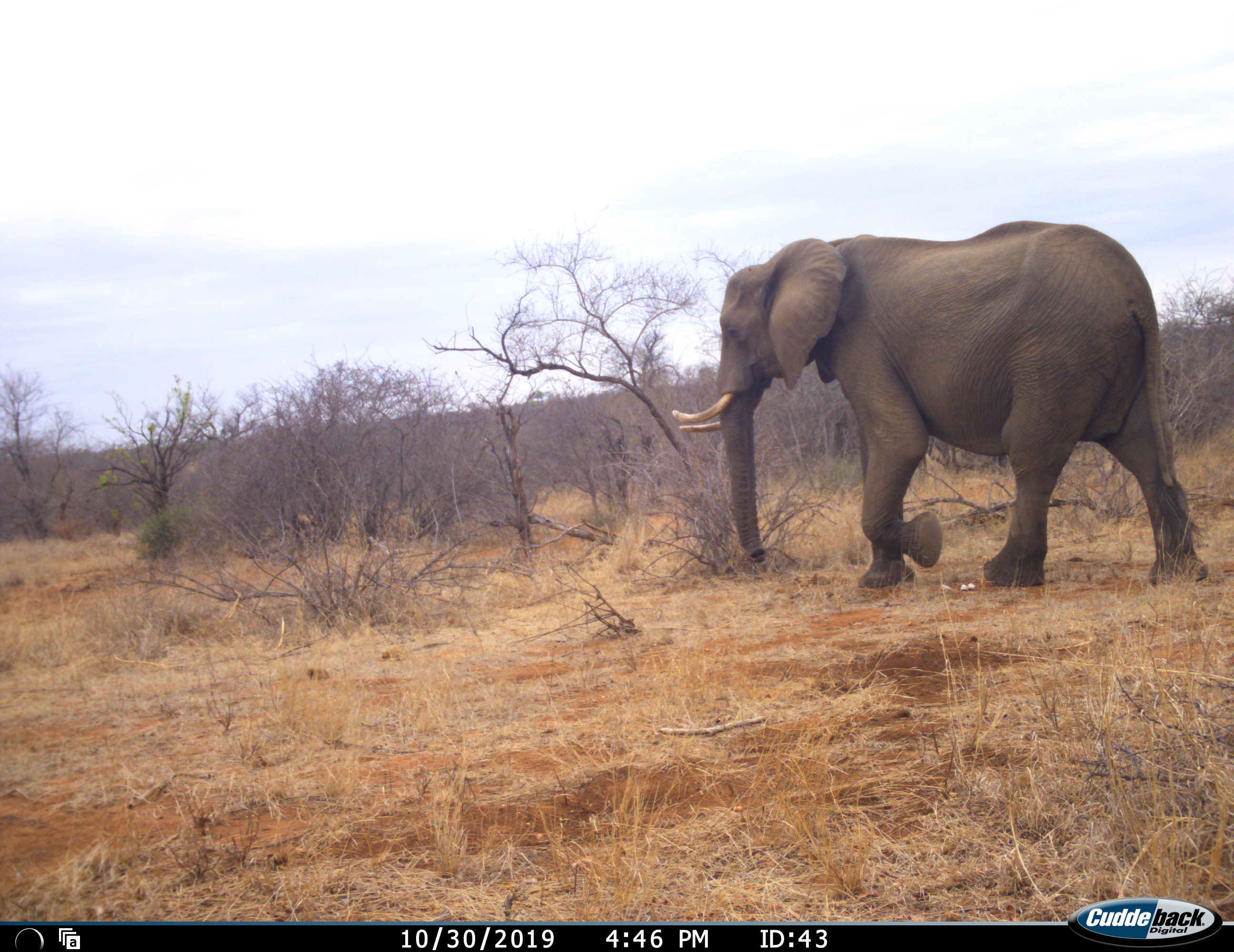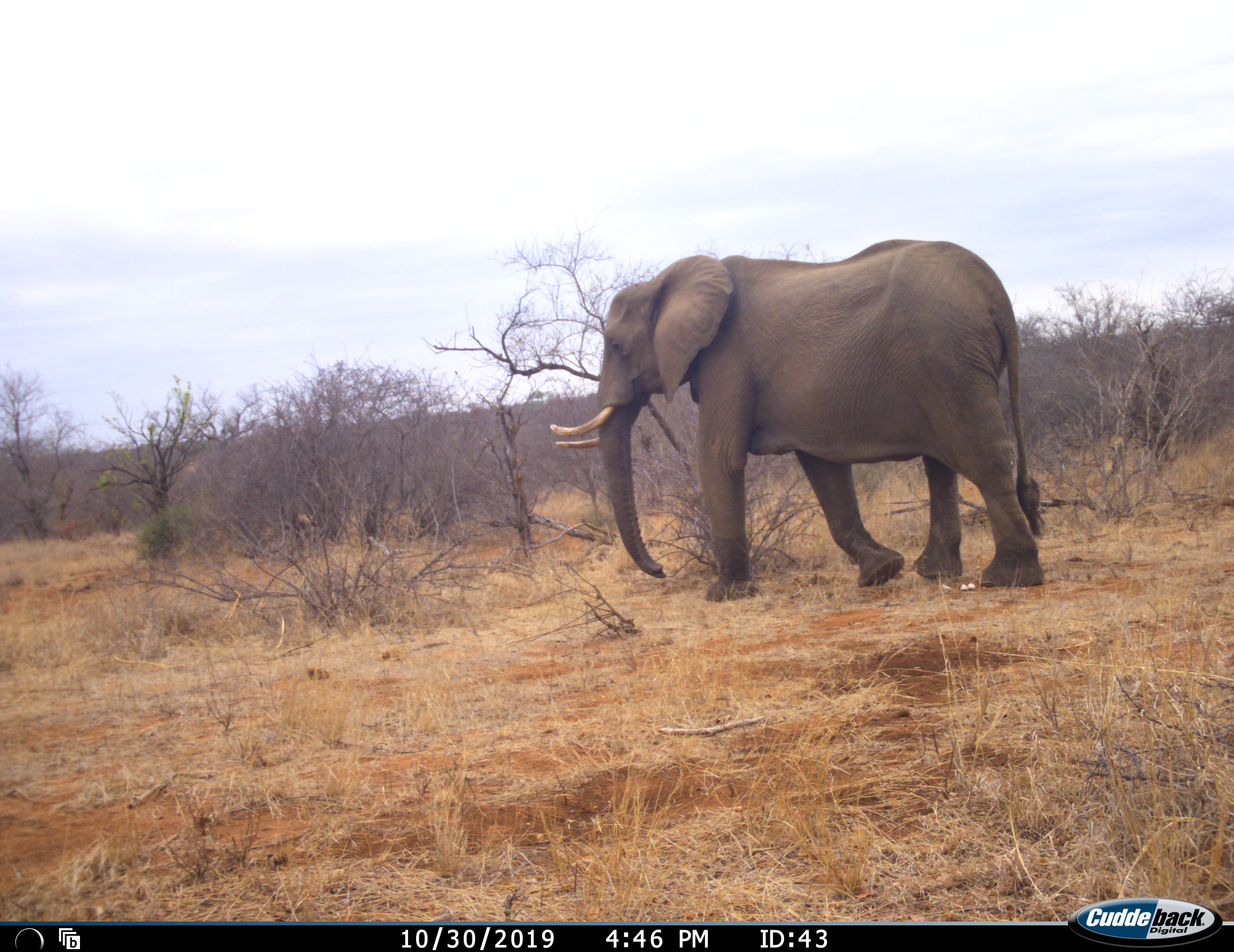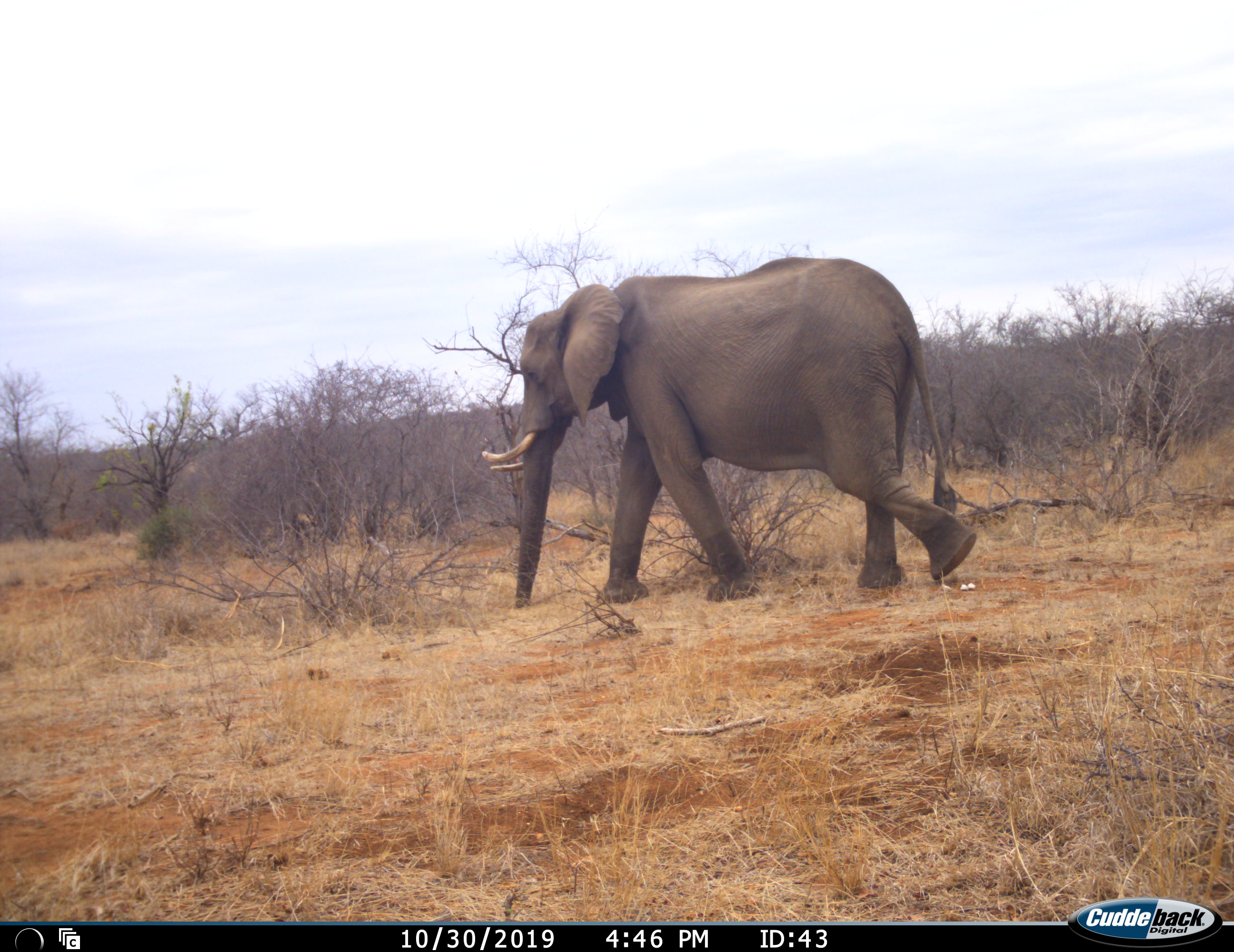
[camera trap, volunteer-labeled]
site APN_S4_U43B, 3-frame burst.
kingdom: Animalia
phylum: Chordata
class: Mammalia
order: Proboscidea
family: Elephantidae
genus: Loxodonta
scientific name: Loxodonta africana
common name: african bush elephant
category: elephant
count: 1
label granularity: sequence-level